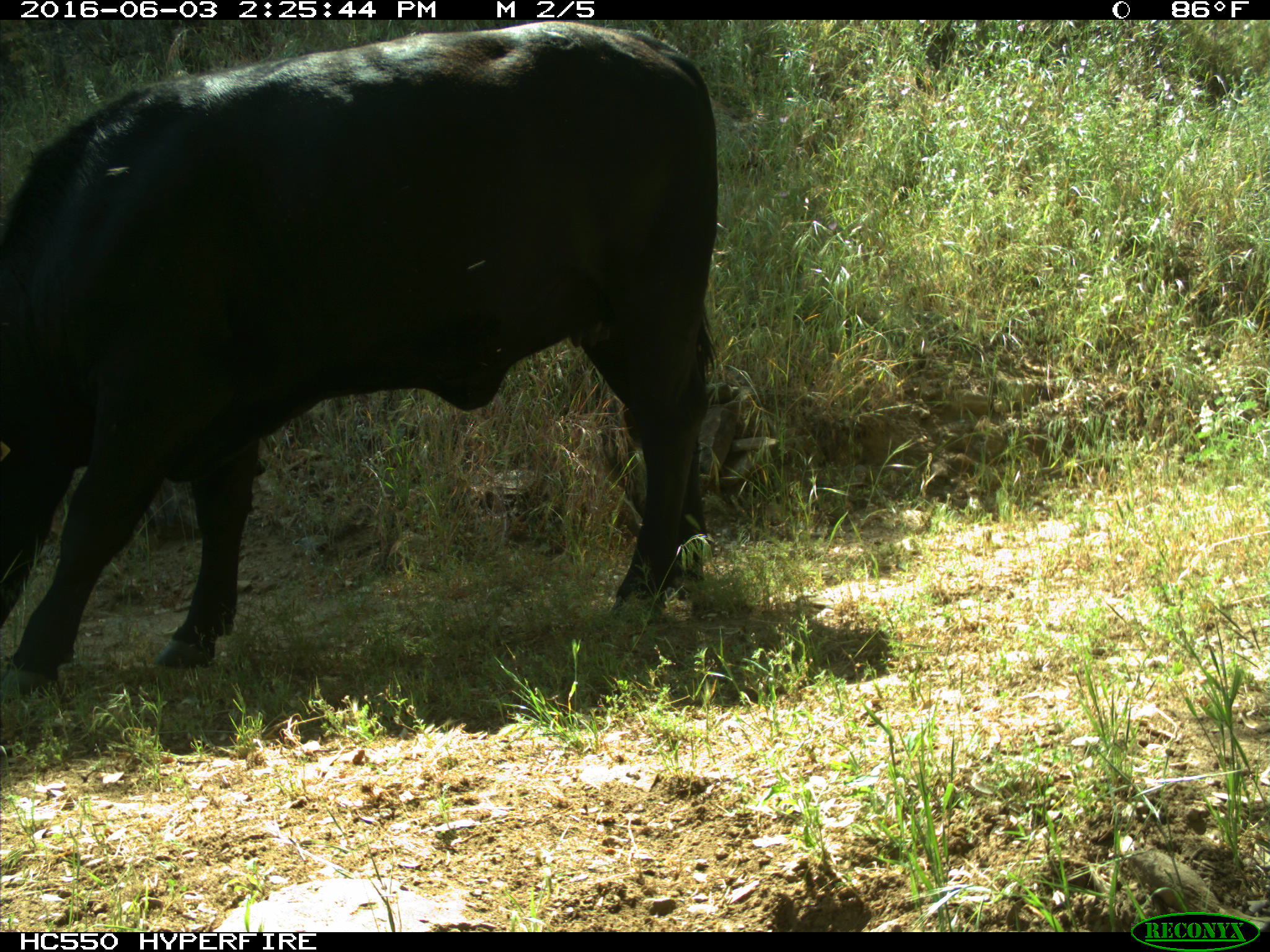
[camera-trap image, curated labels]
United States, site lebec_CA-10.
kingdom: Animalia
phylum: Chordata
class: Mammalia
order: Artiodactyla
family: Bovidae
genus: Bos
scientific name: Bos taurus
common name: domestic cow